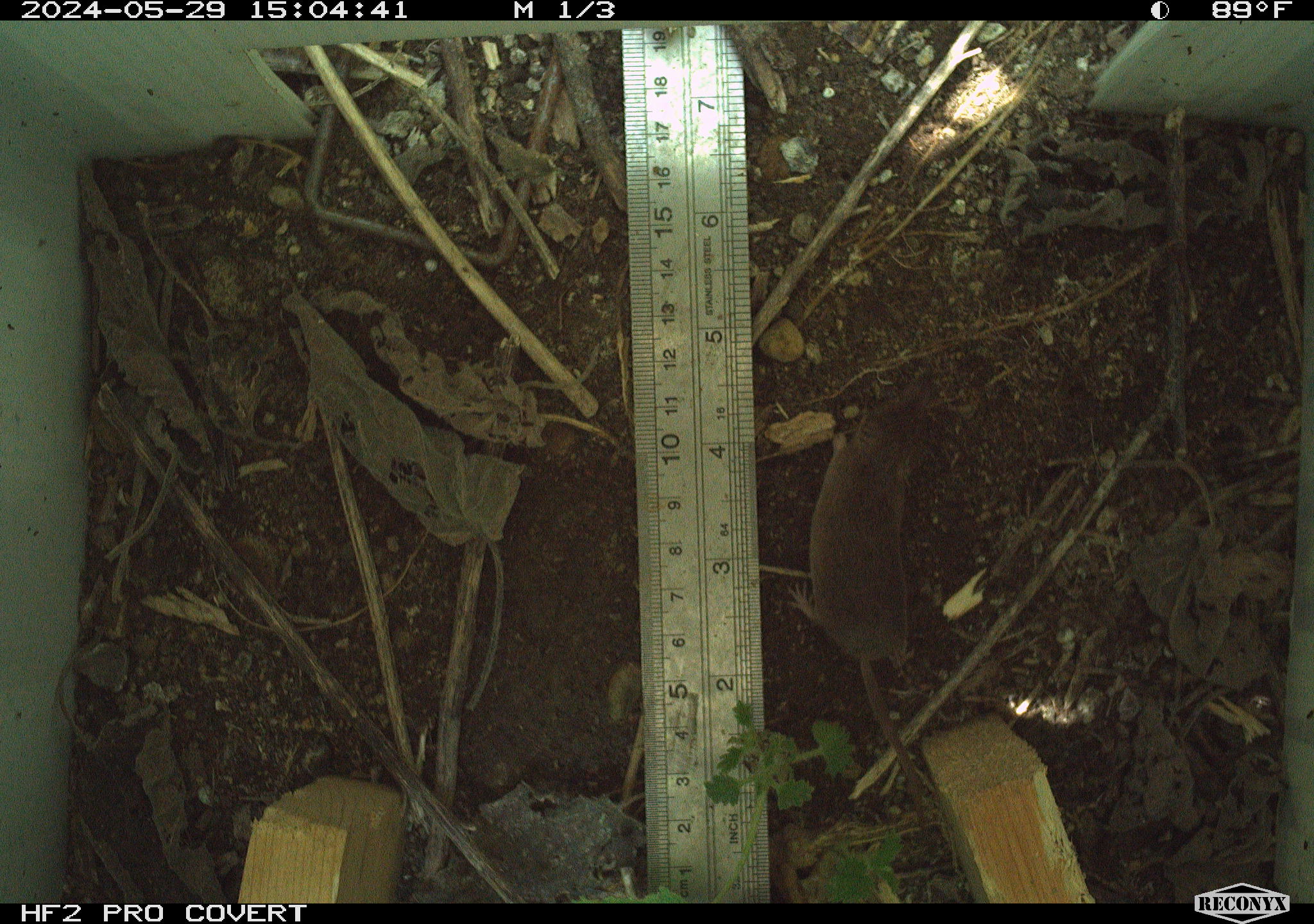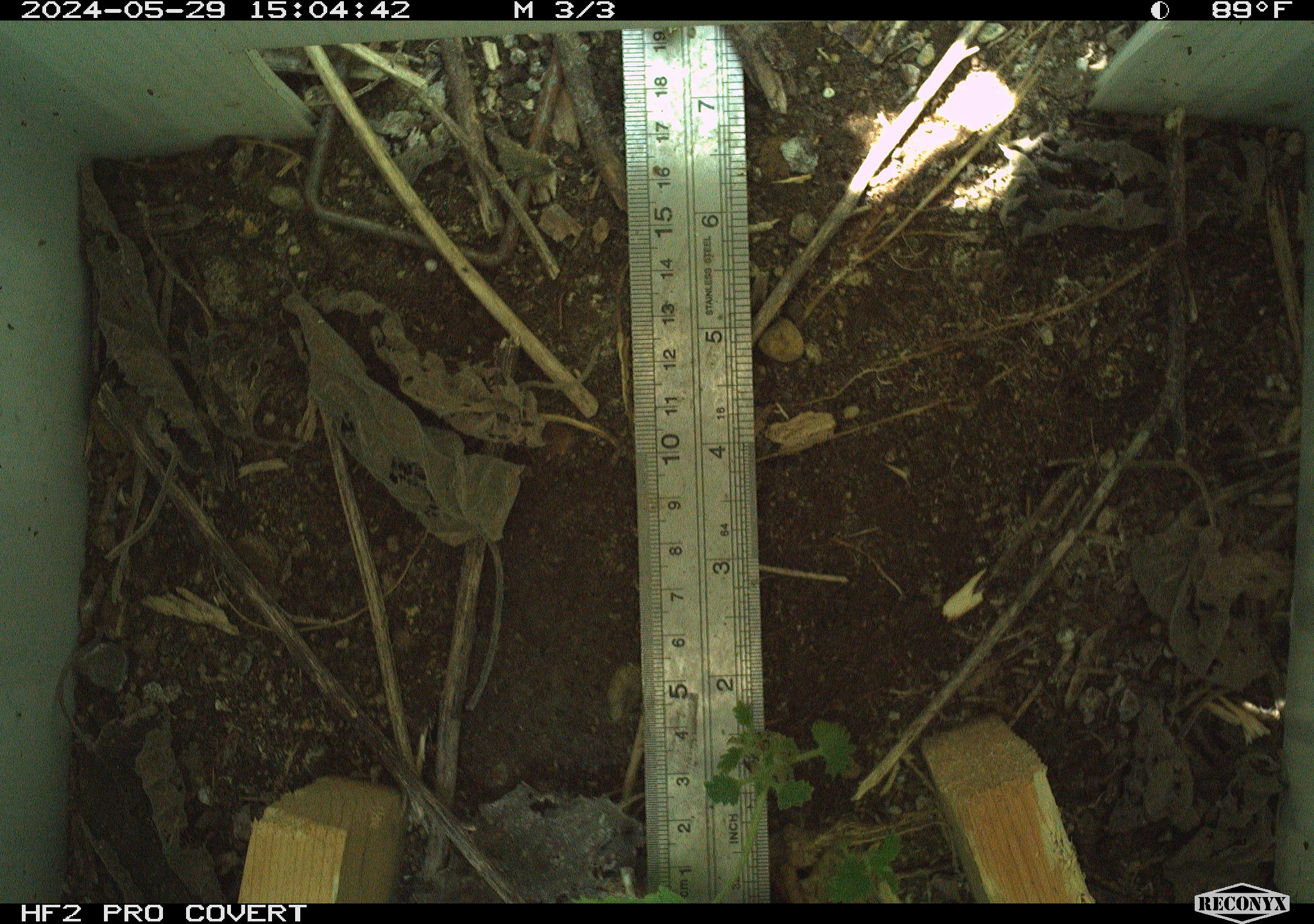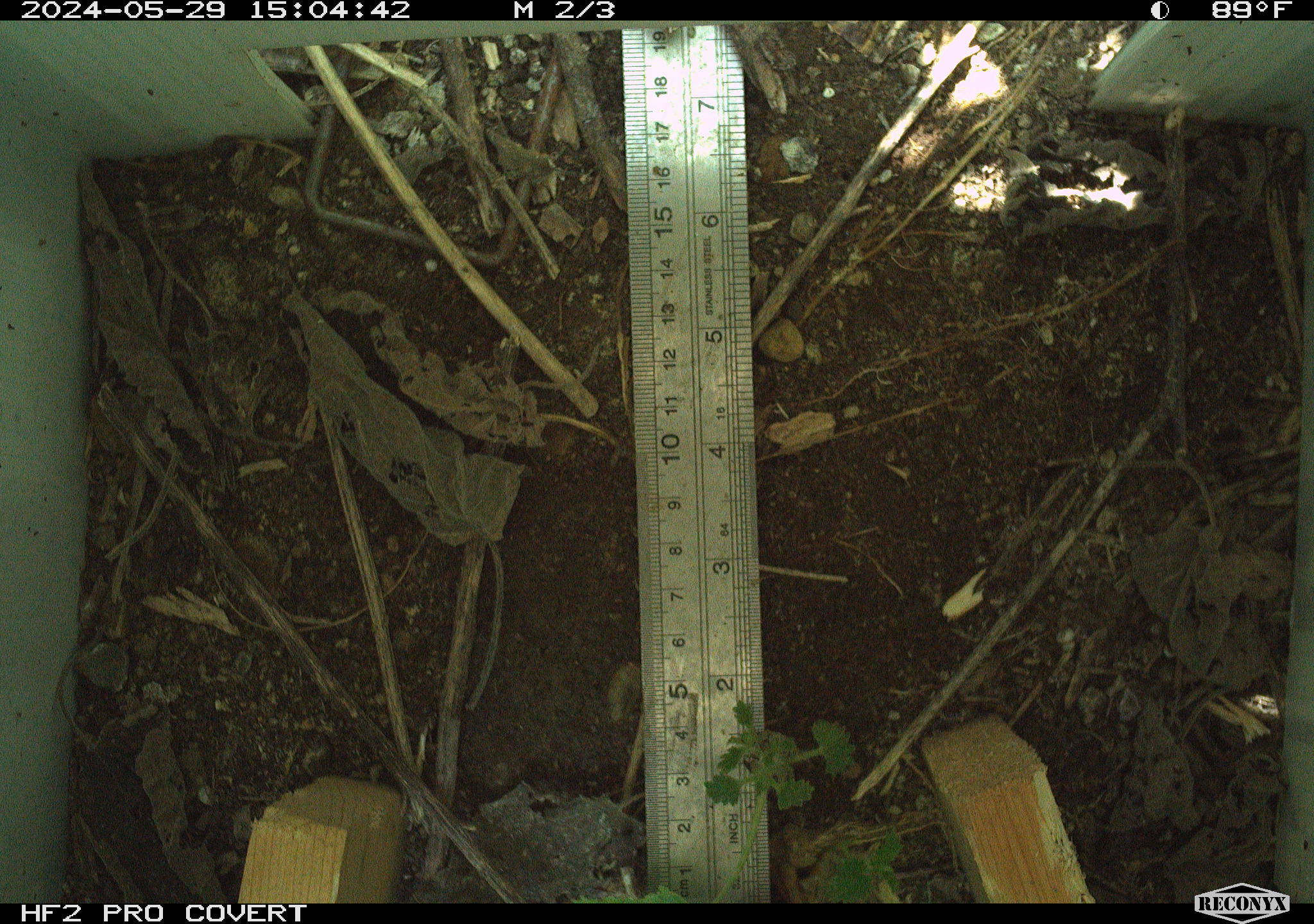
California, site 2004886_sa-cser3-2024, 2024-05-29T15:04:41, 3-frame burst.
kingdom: Animalia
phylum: Chordata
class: Mammalia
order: Eulipotyphla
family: Soricidae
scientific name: Soricidae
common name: shrews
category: soricidae family